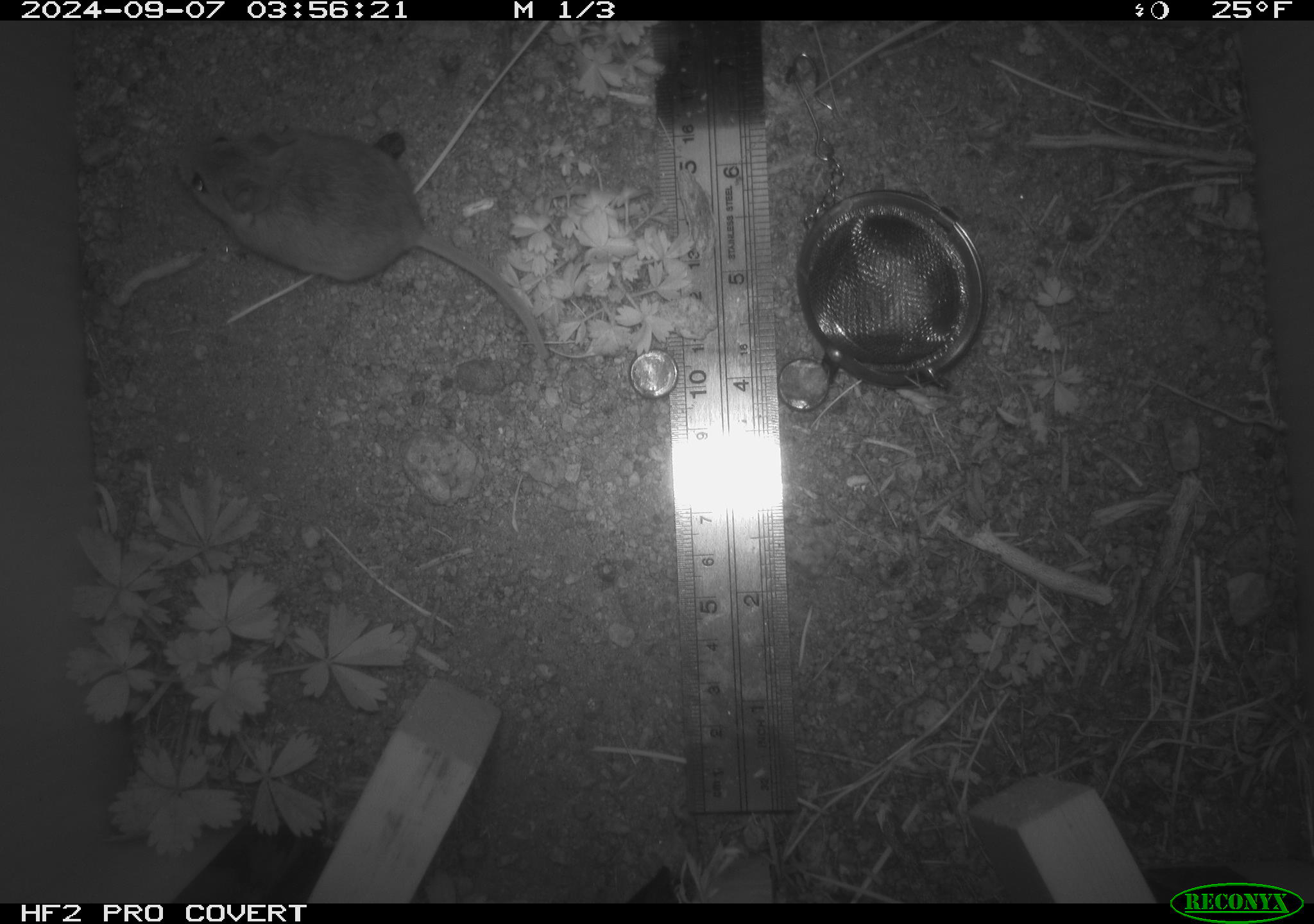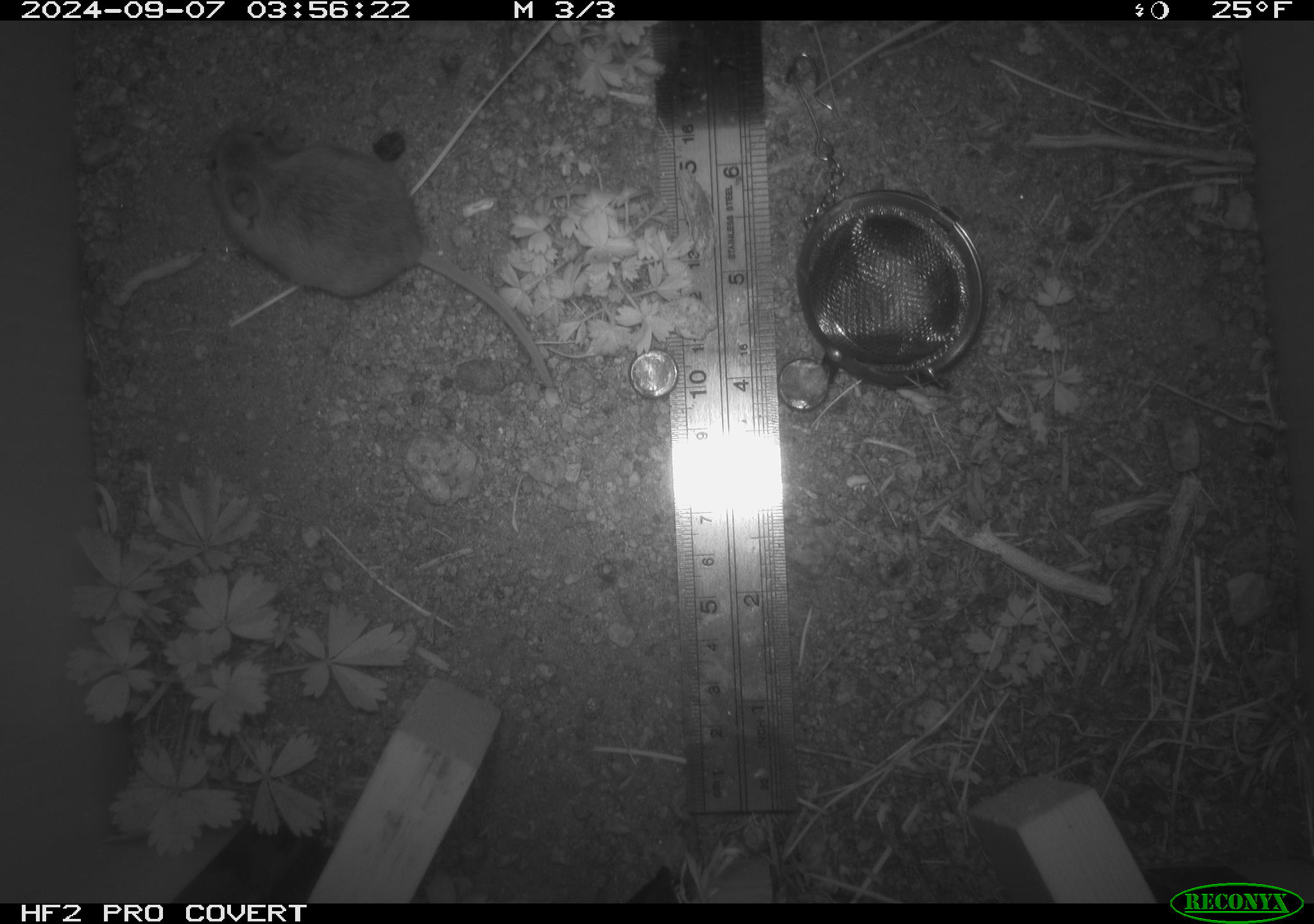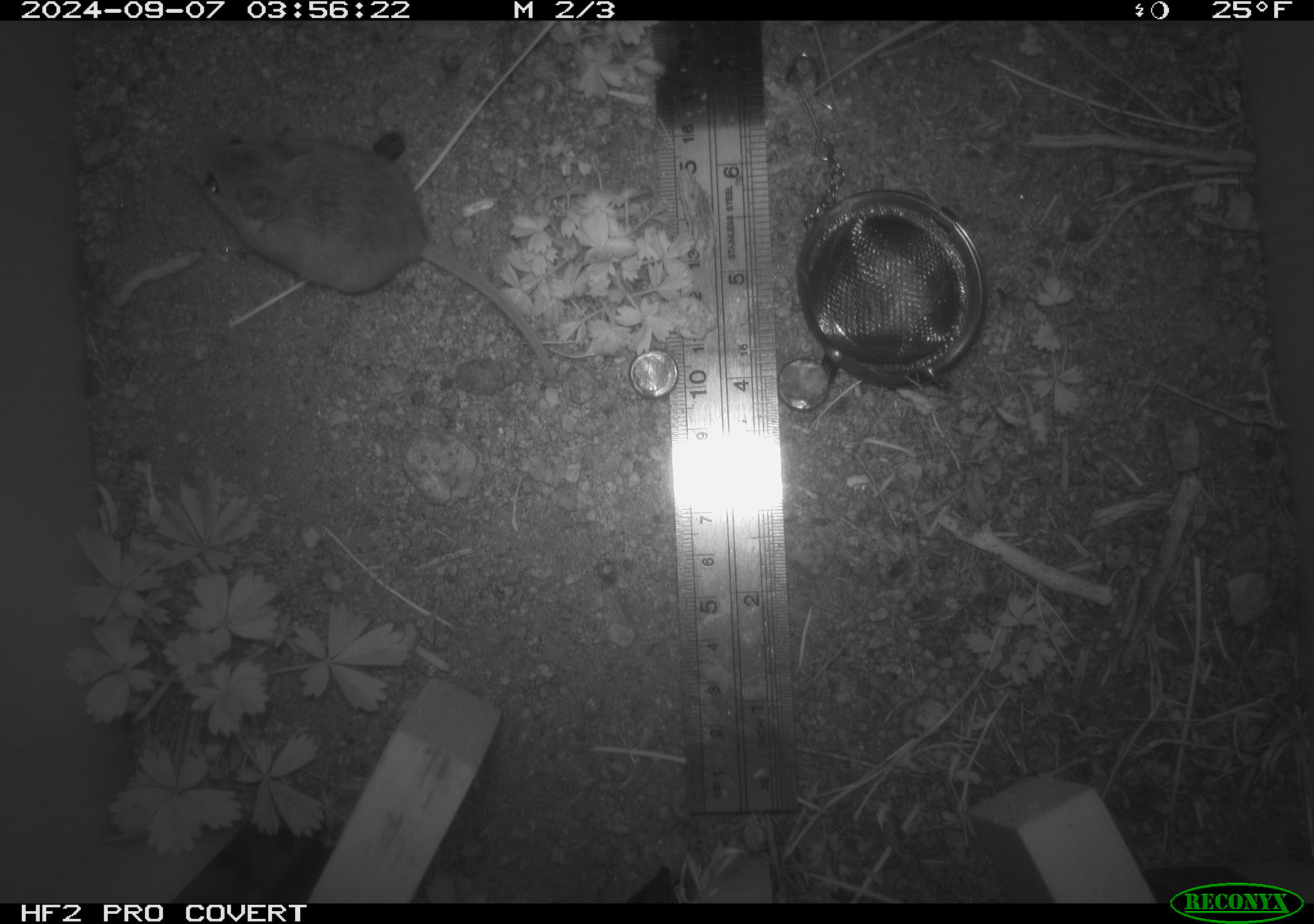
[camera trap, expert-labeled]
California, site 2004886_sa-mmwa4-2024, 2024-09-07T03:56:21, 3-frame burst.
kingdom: Animalia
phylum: Chordata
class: Mammalia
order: Rodentia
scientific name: Rodentia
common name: mouse species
Mouse species (Rodentia).